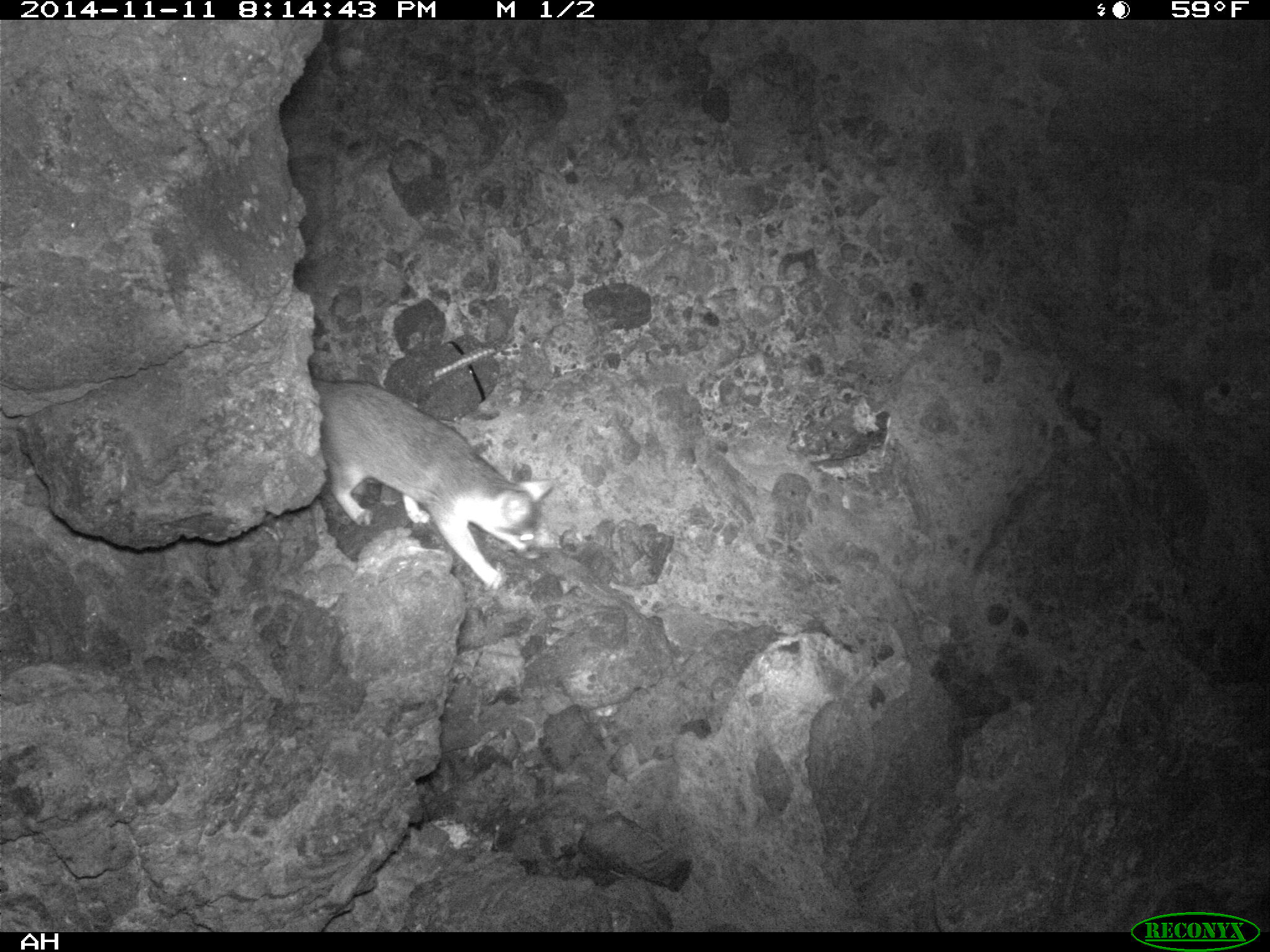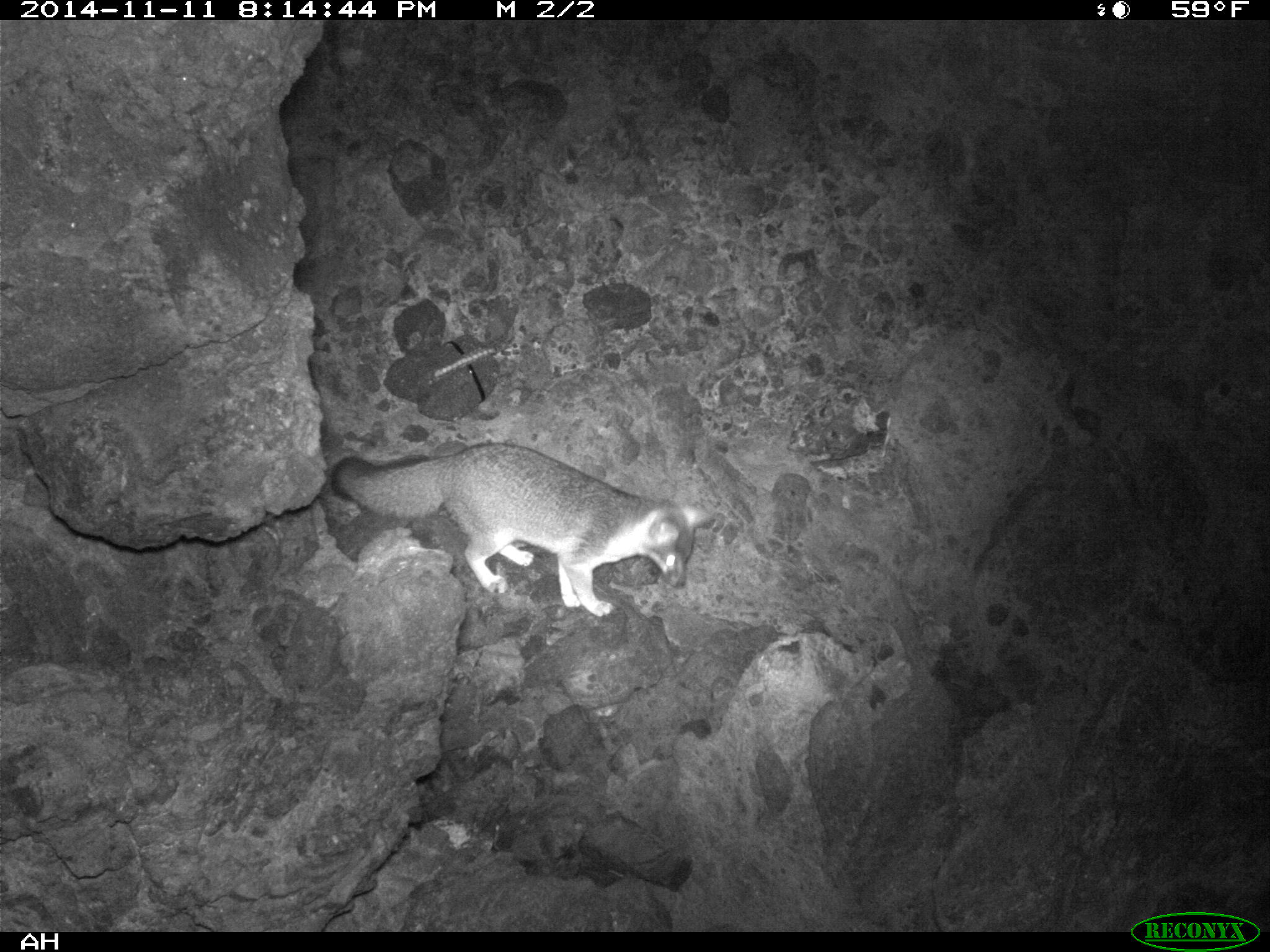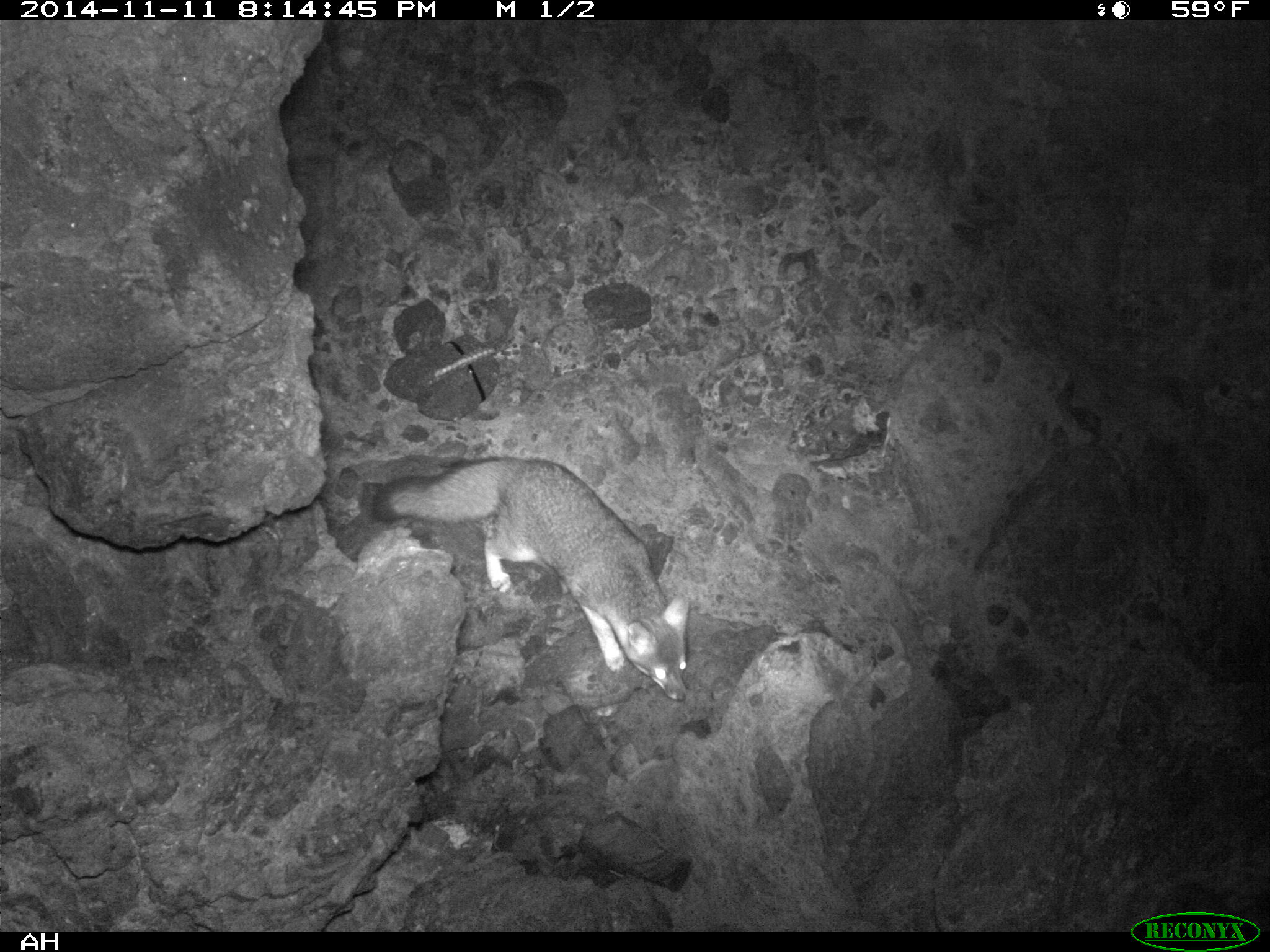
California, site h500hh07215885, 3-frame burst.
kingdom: Animalia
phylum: Chordata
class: Mammalia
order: Carnivora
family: Canidae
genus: Urocyon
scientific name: Urocyon littoralis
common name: island fox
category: fox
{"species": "fox (island fox) (Urocyon littoralis)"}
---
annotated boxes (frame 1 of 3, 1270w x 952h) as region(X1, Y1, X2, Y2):
fox: region(310, 381, 554, 589)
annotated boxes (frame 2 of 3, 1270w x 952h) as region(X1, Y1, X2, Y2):
fox: region(332, 441, 714, 618)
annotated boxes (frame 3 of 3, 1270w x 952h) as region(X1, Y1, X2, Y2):
fox: region(375, 456, 692, 700)